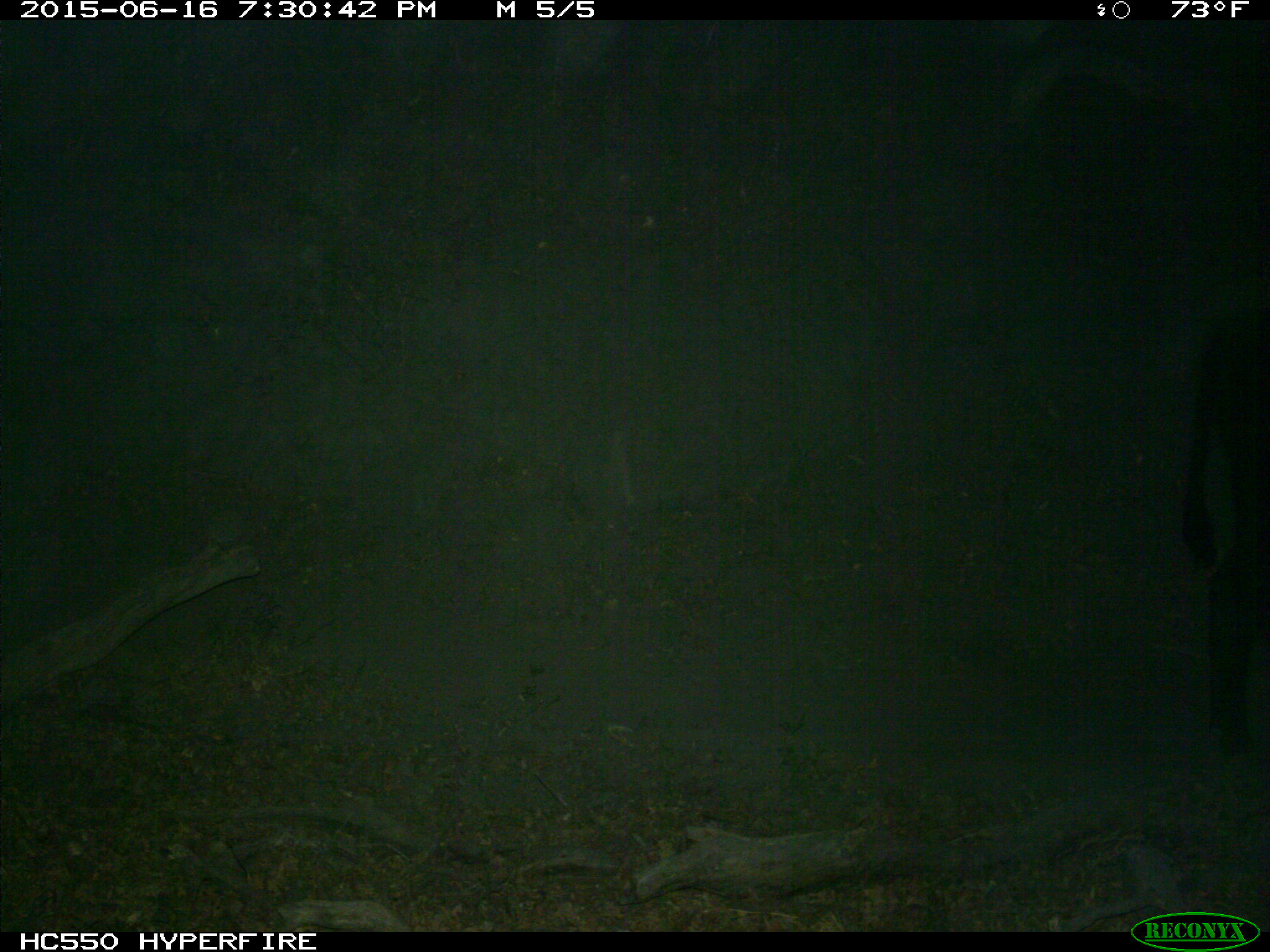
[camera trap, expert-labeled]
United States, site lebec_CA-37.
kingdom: Animalia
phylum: Chordata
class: Mammalia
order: Artiodactyla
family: Bovidae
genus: Bos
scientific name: Bos taurus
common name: domestic cow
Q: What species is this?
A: Bos taurus (domestic cow).